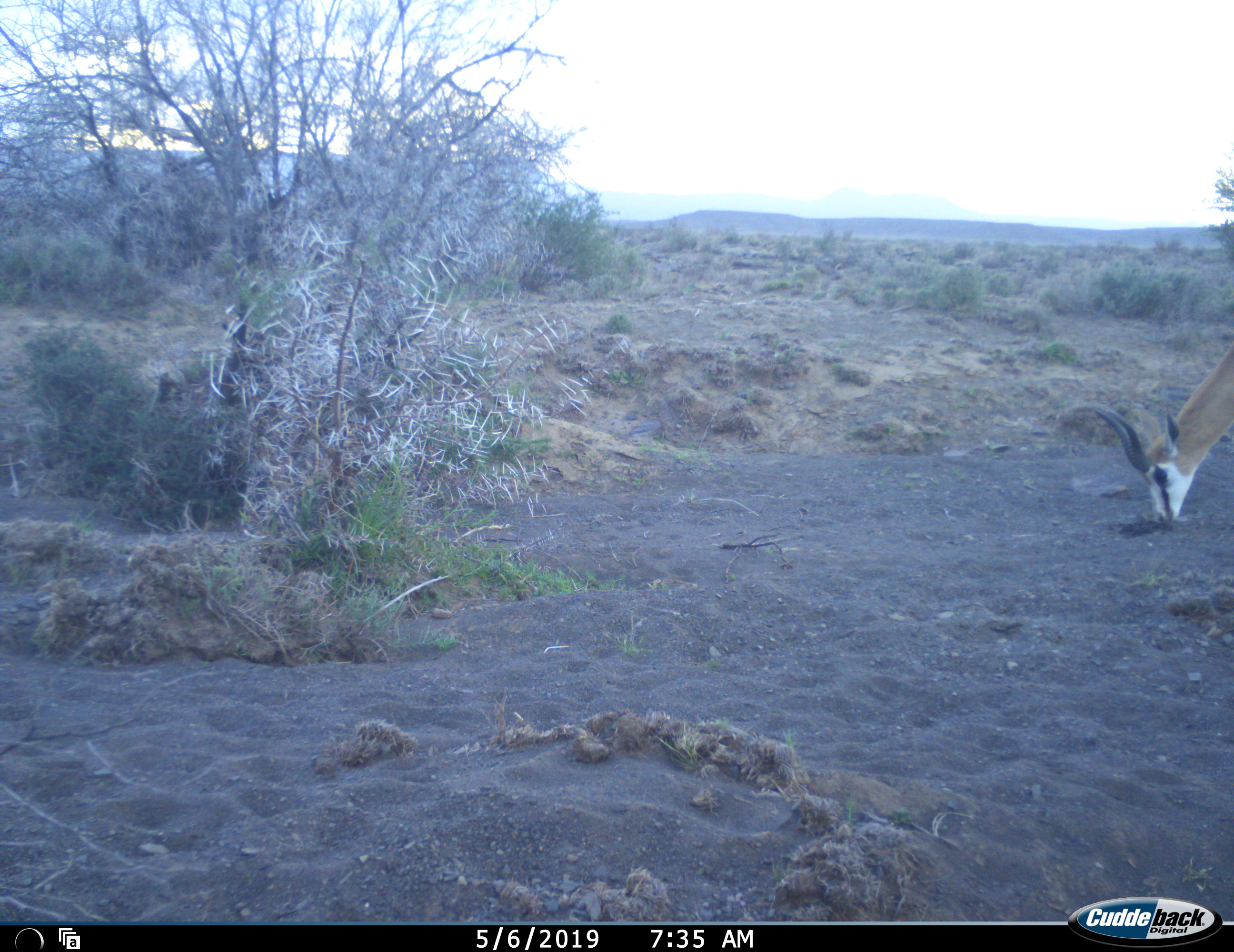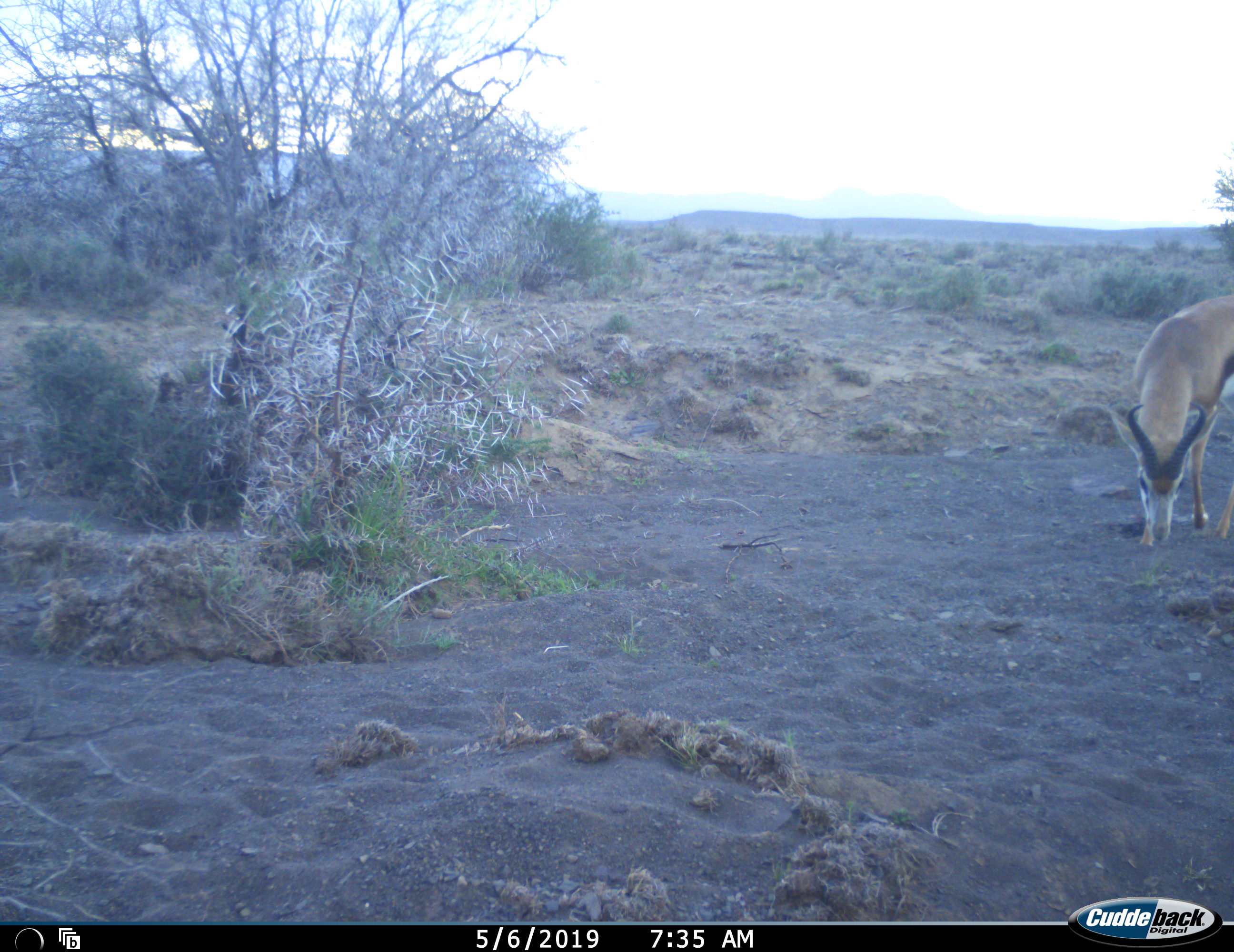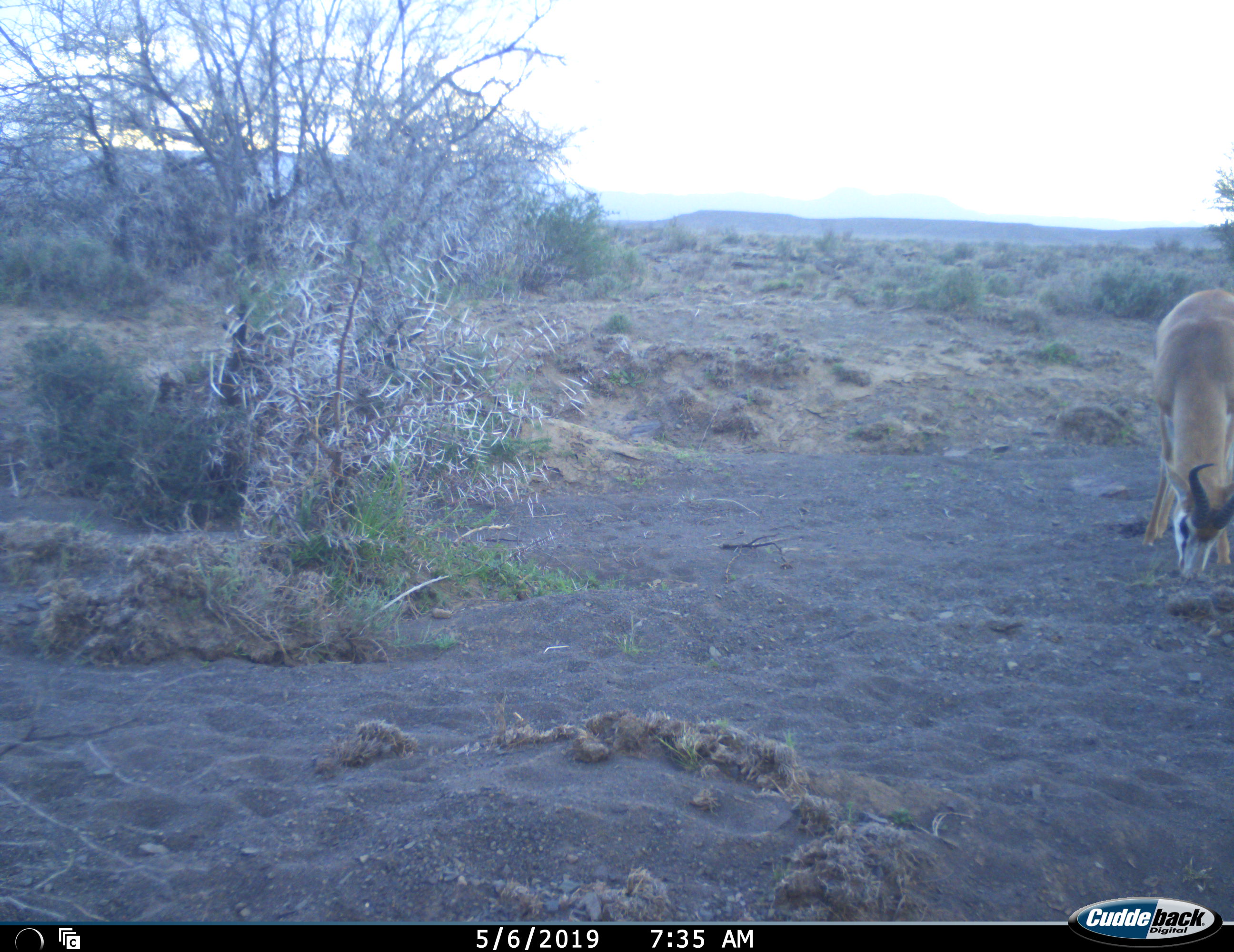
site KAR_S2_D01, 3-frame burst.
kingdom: Animalia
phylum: Chordata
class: Mammalia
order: Artiodactyla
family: Bovidae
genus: Antidorcas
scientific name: Antidorcas marsupialis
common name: springbok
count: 1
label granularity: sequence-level